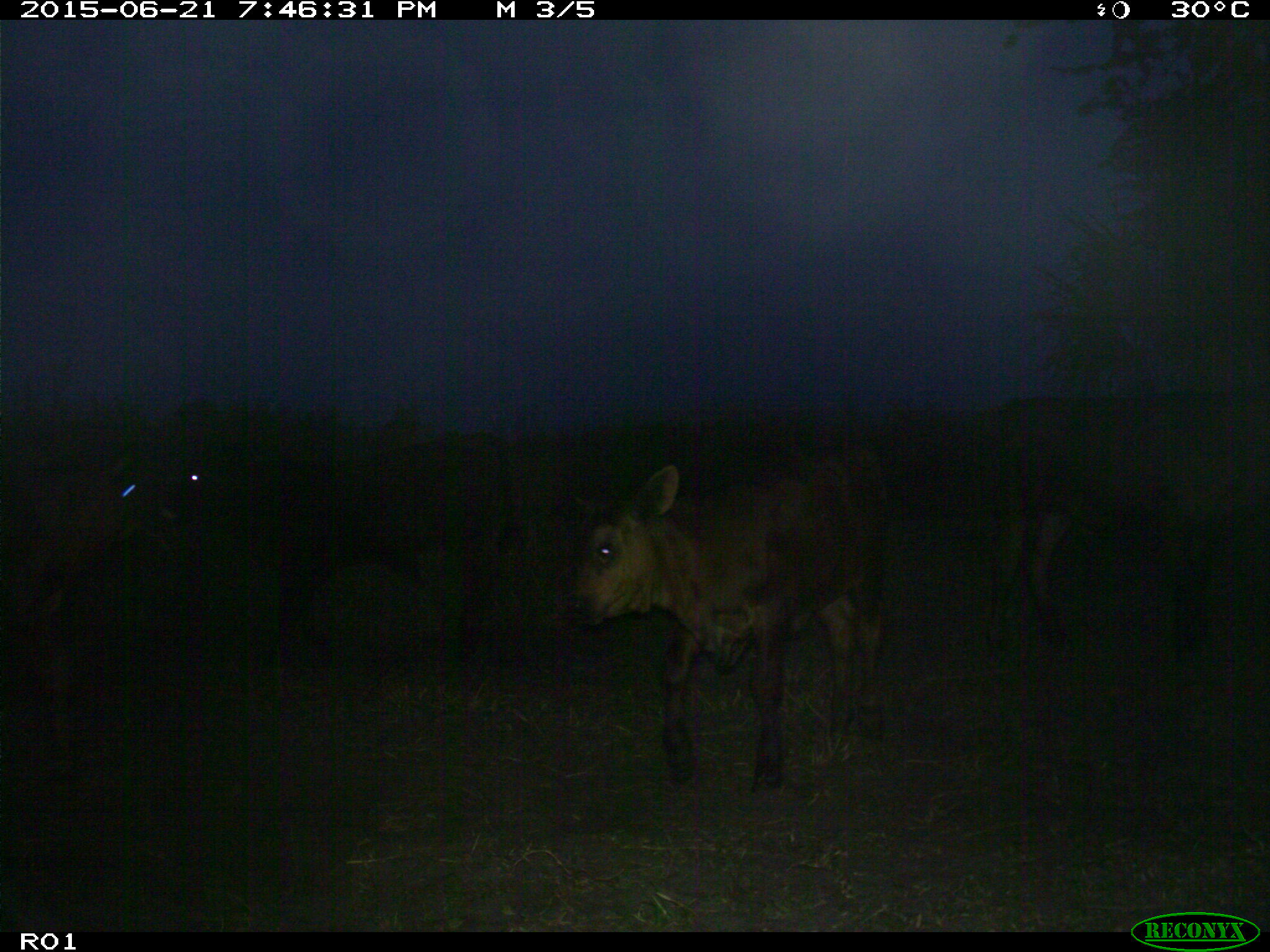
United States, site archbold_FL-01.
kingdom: Animalia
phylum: Chordata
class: Mammalia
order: Artiodactyla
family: Bovidae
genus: Bos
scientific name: Bos taurus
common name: domestic cow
Bos taurus (domestic cow).